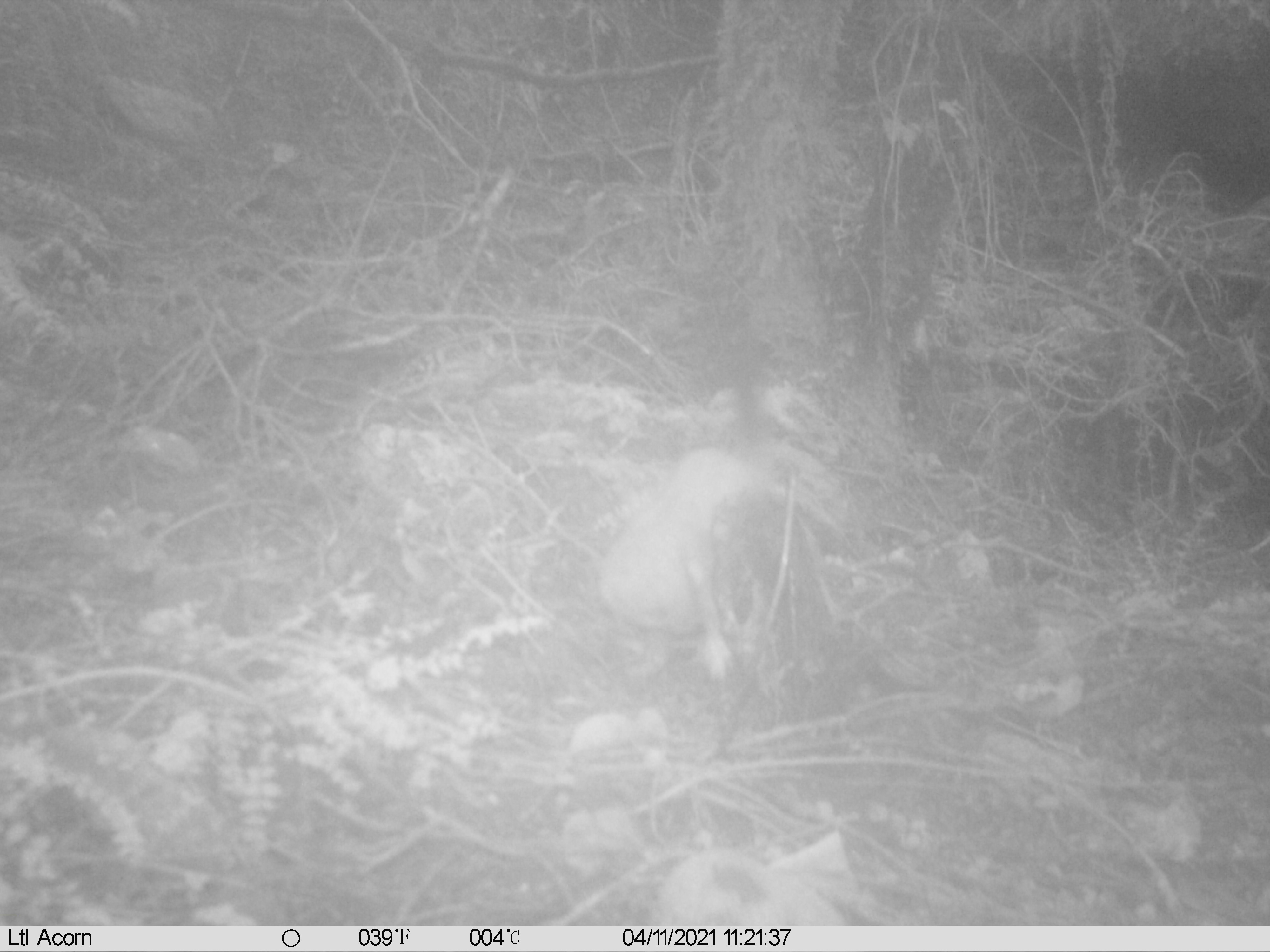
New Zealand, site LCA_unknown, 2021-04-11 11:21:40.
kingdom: Animalia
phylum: Chordata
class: Mammalia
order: Carnivora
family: Mustelidae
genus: Mustela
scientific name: Mustela erminea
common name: stoat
Stoat (Mustela erminea).